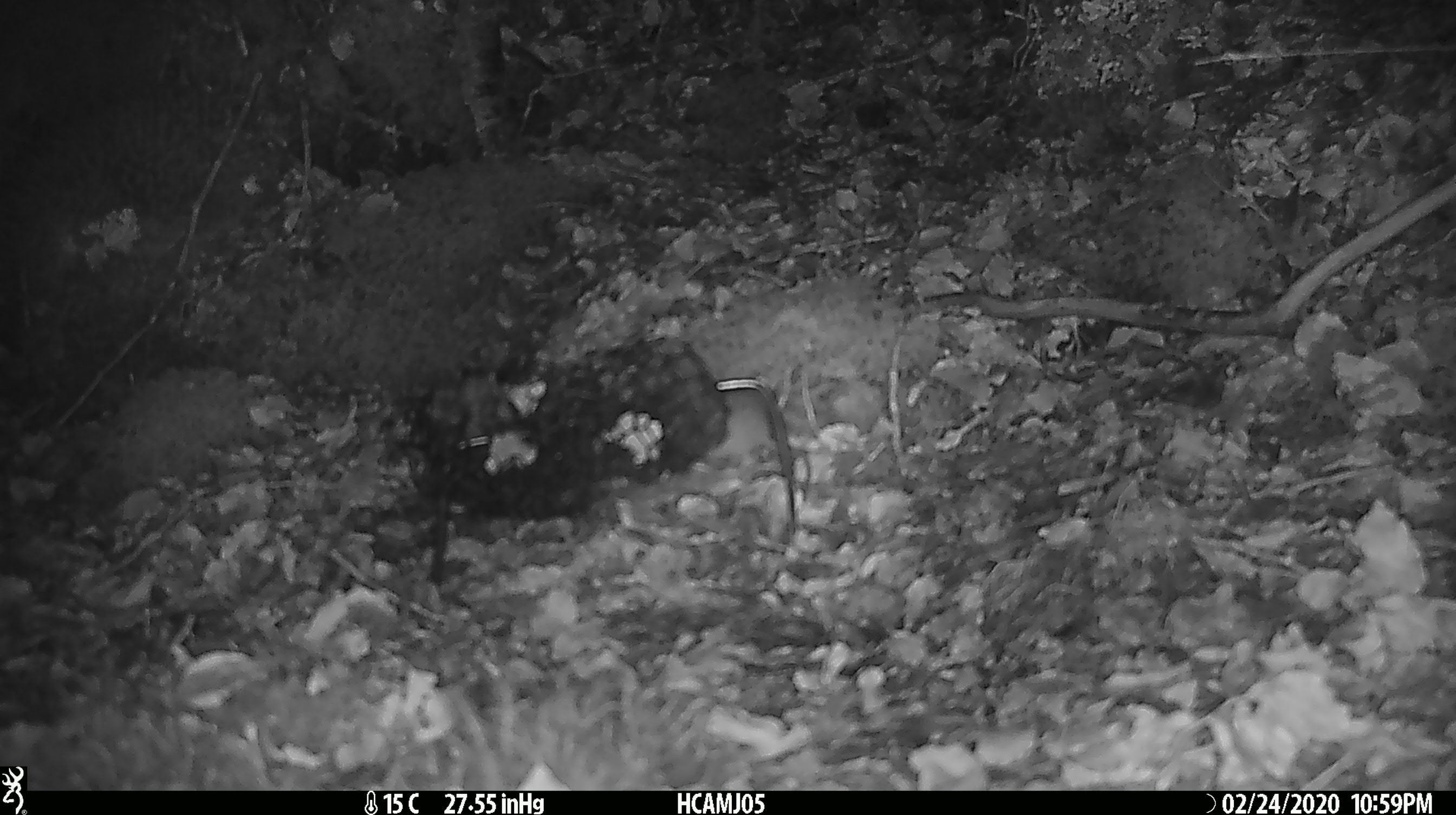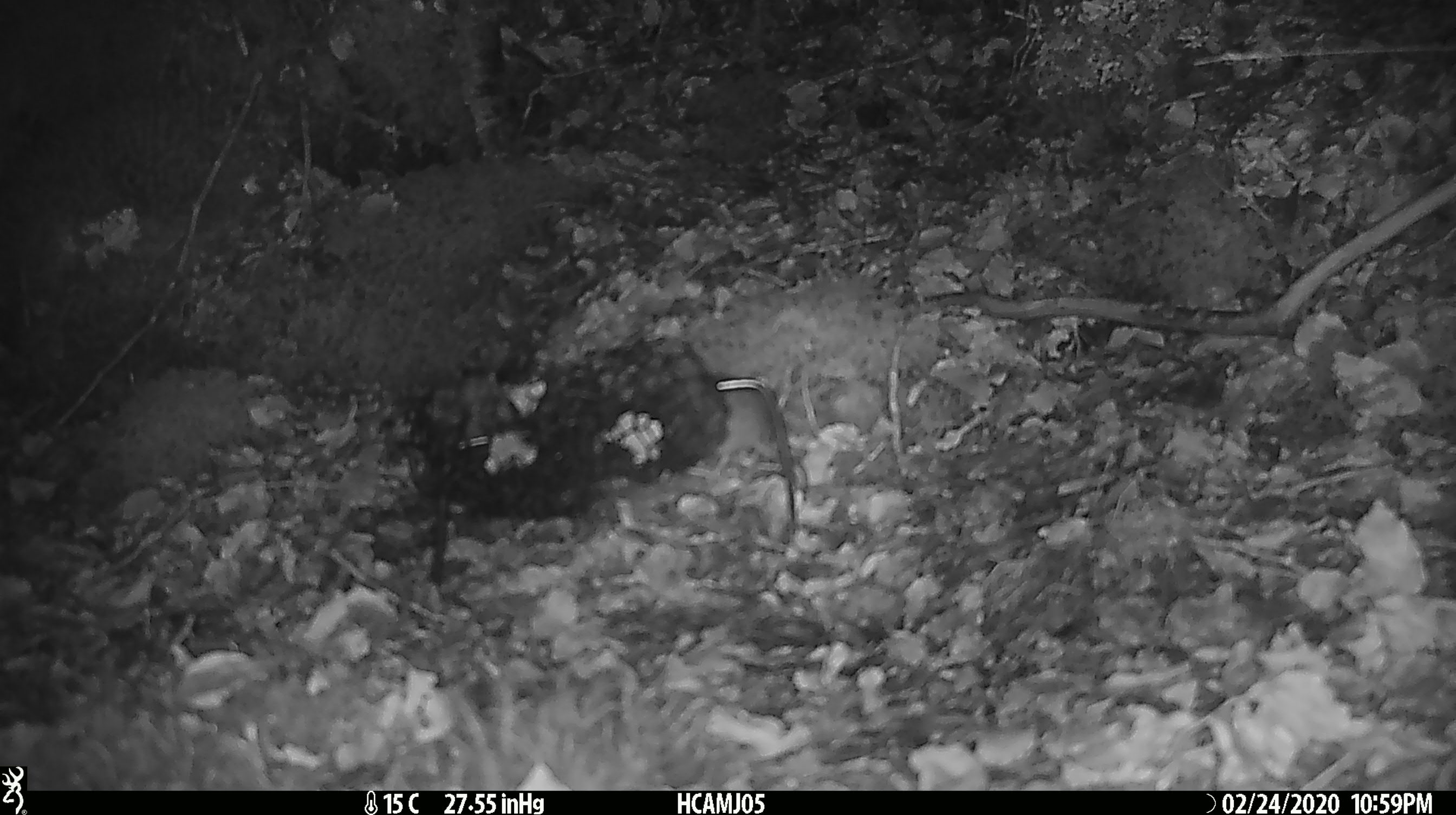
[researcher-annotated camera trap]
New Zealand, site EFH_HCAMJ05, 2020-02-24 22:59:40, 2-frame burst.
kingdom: Animalia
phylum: Chordata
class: Mammalia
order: Rodentia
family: Muridae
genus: Mus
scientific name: Mus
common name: mouse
Mouse (Mus).